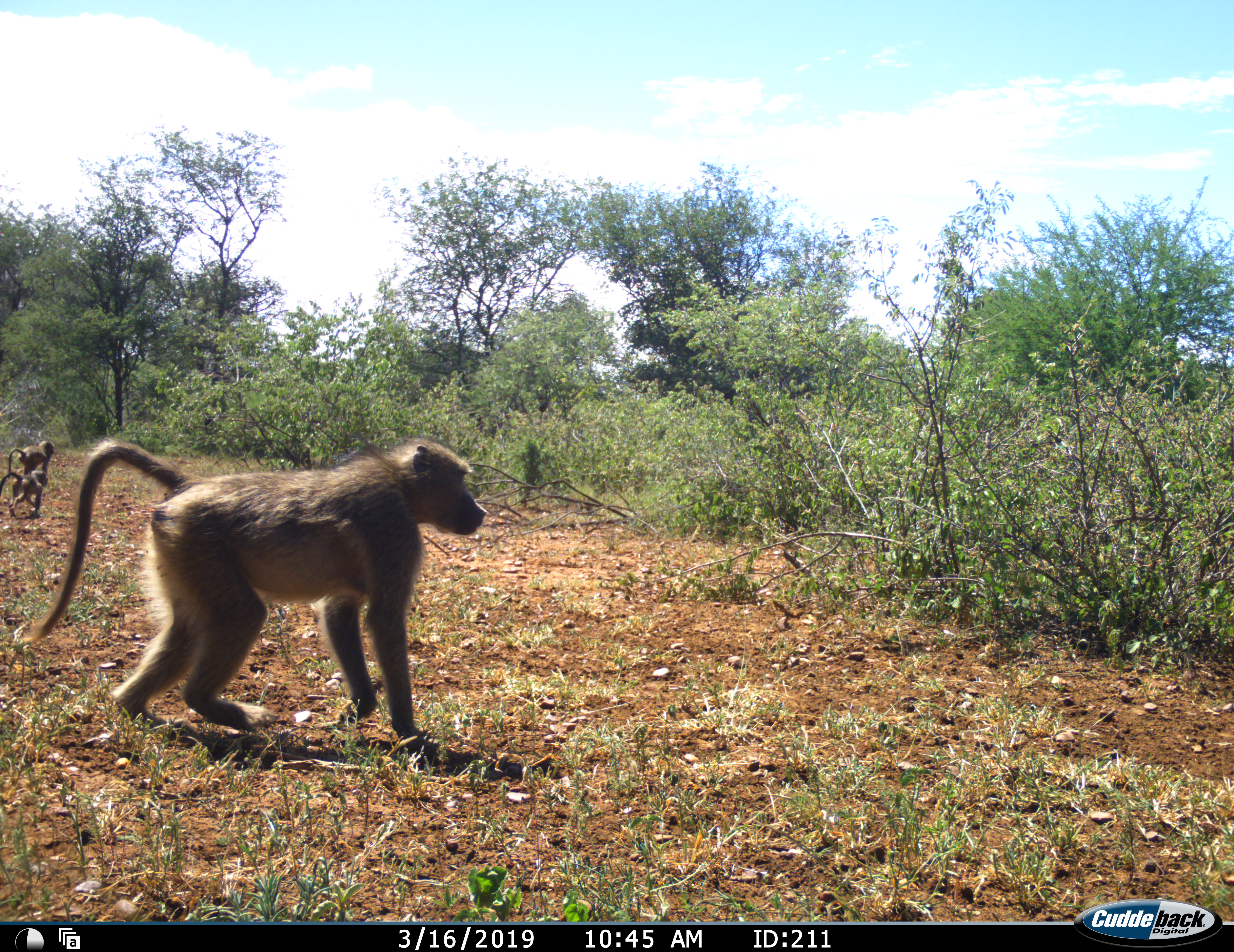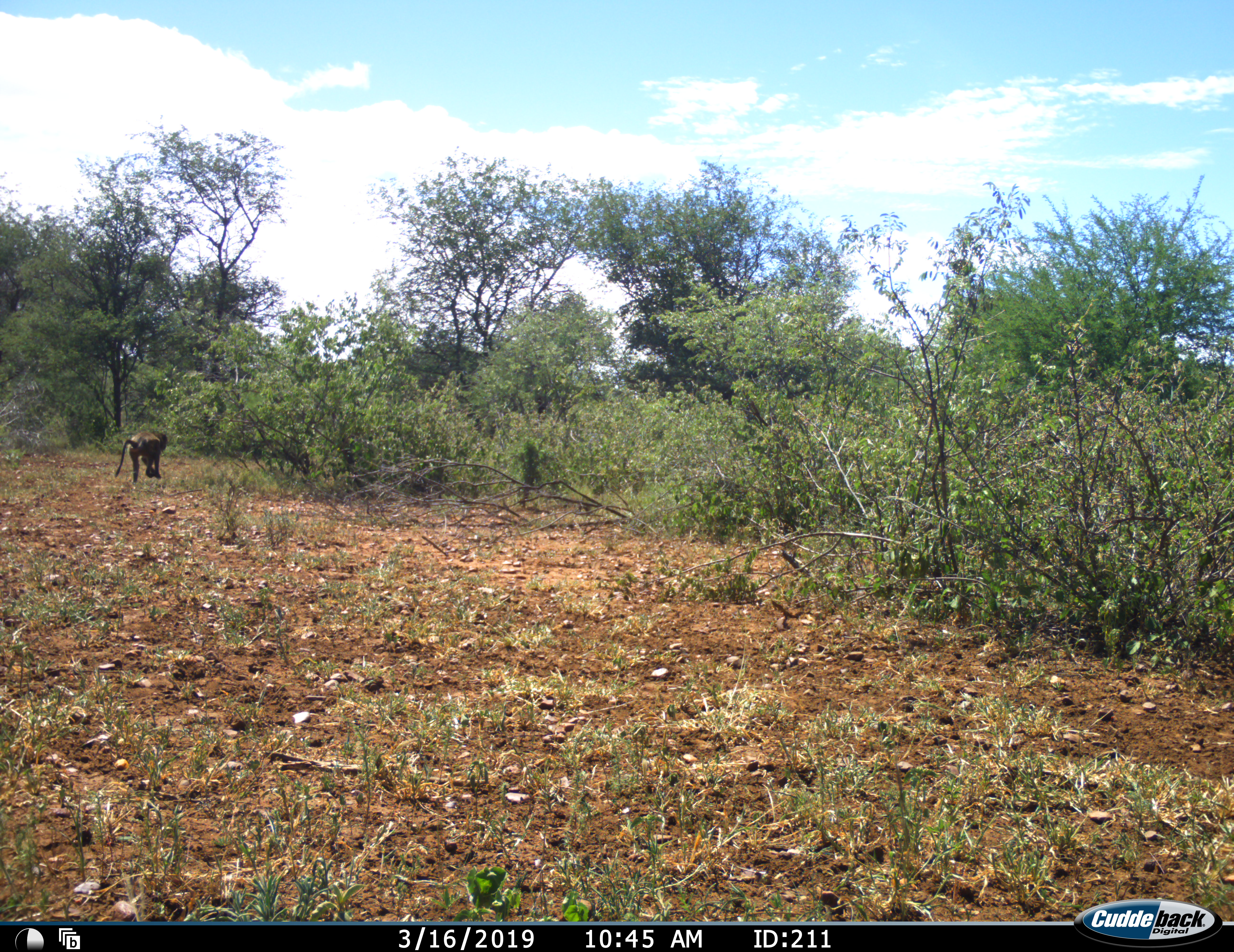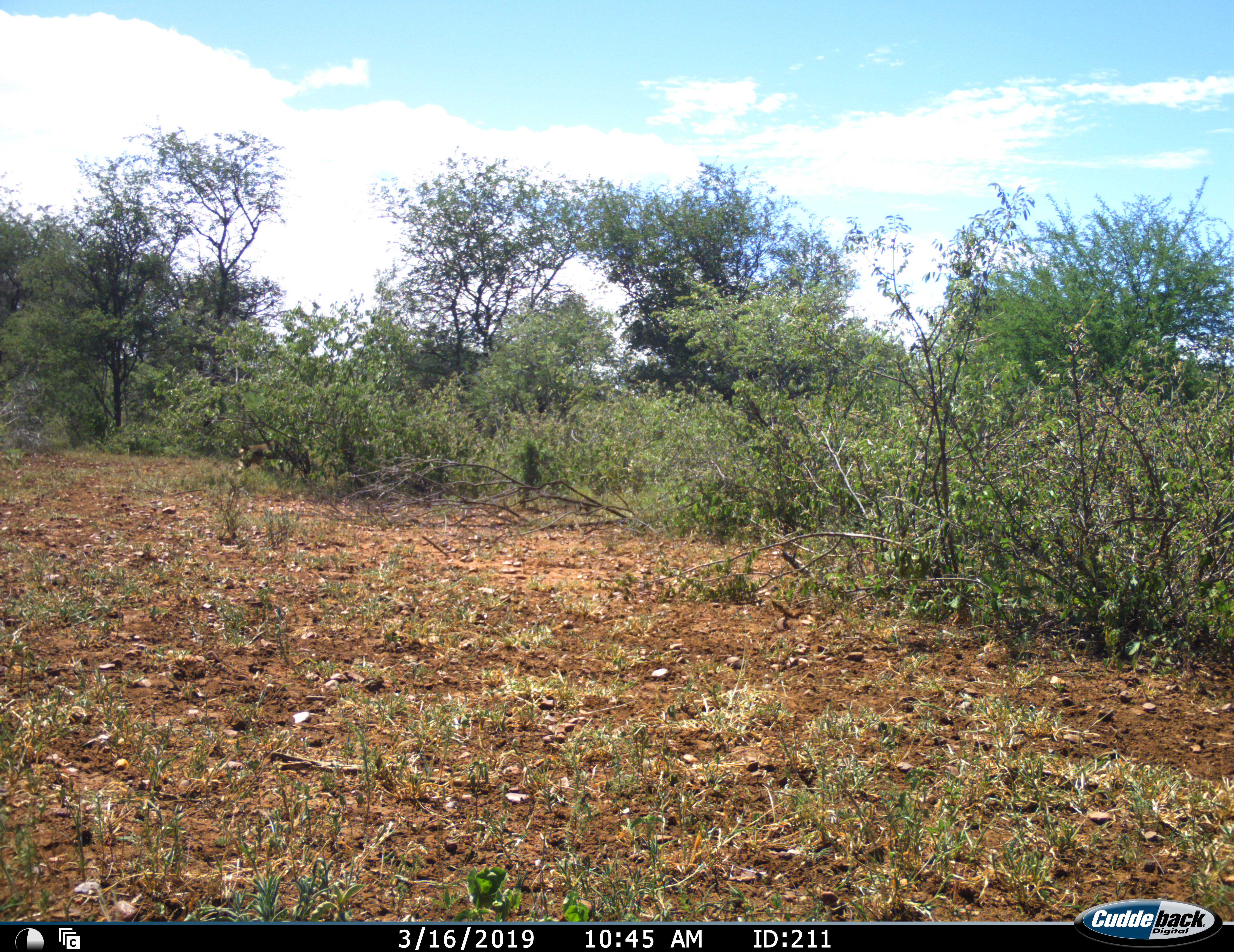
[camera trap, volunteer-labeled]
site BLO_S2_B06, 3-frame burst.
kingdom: Animalia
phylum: Chordata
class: Mammalia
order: Primates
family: Cercopithecidae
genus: Papio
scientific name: Papio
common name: baboon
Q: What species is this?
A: Baboon (Papio).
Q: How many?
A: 3.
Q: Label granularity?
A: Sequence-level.